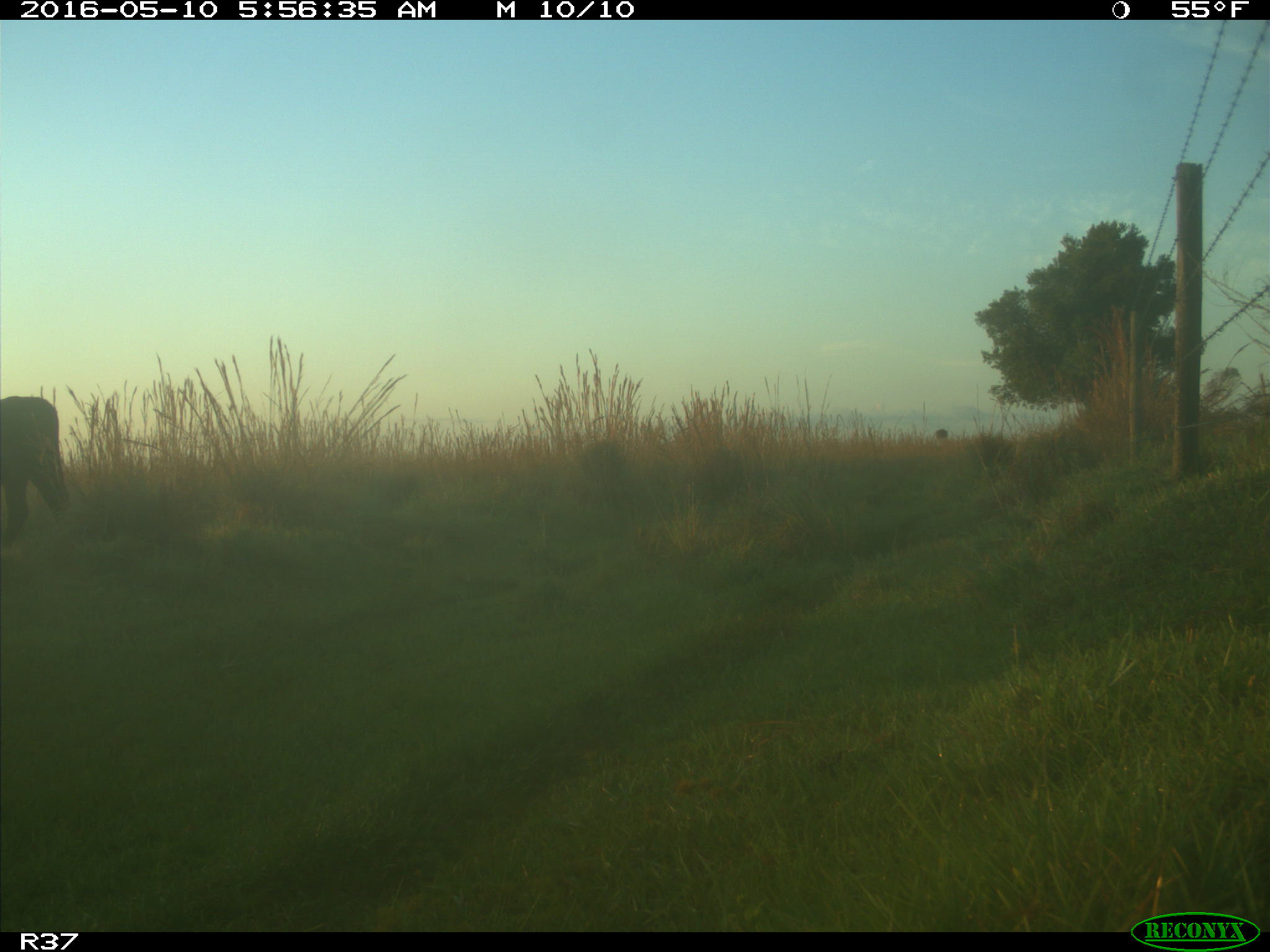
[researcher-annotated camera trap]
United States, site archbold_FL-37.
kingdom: Animalia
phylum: Chordata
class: Mammalia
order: Artiodactyla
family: Bovidae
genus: Bos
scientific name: Bos taurus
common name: domestic cow